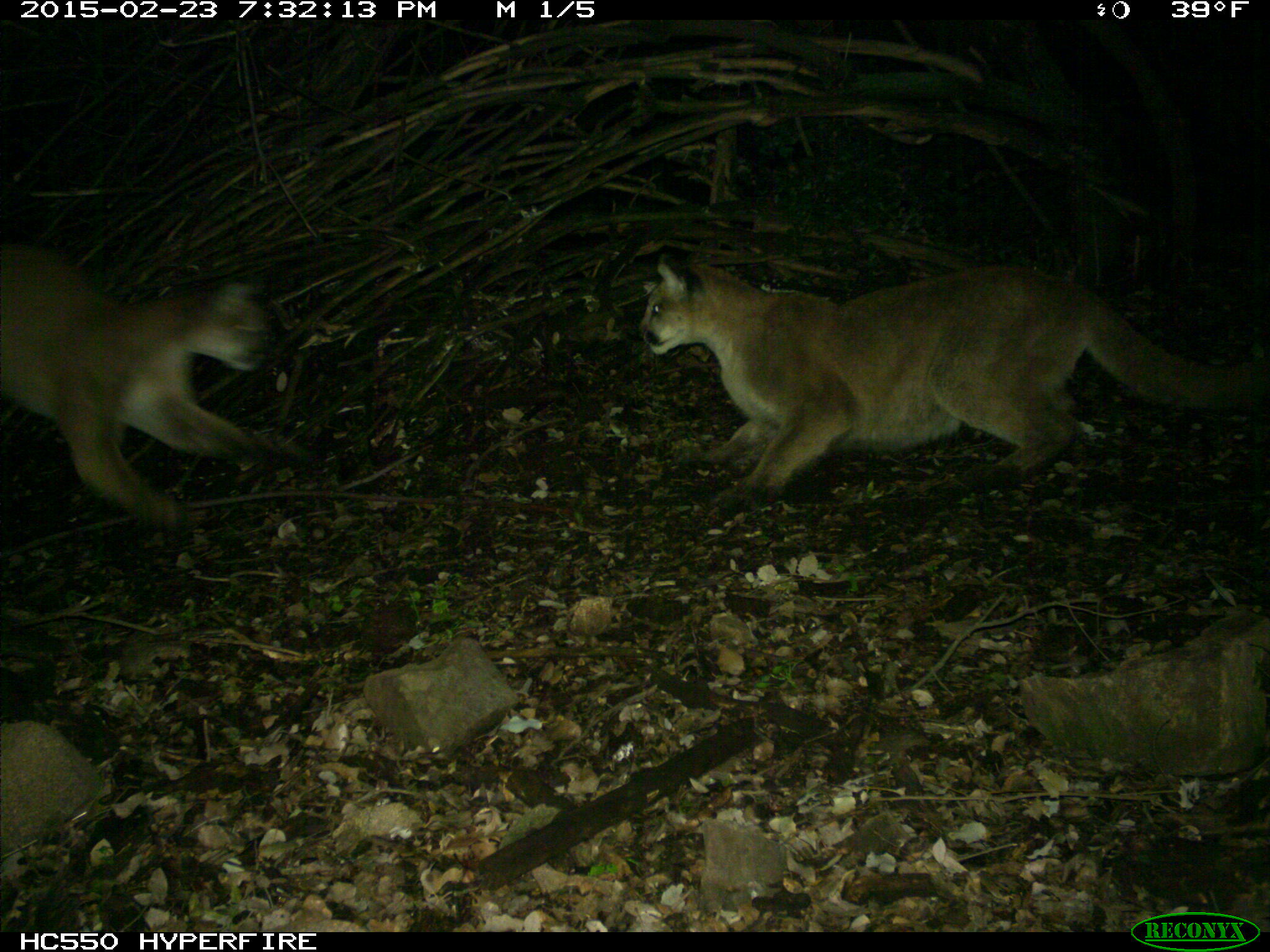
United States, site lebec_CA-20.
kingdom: Animalia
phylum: Chordata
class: Mammalia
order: Carnivora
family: Felidae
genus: Puma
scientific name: Puma concolor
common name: mountain lion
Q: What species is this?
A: Puma concolor (mountain lion).